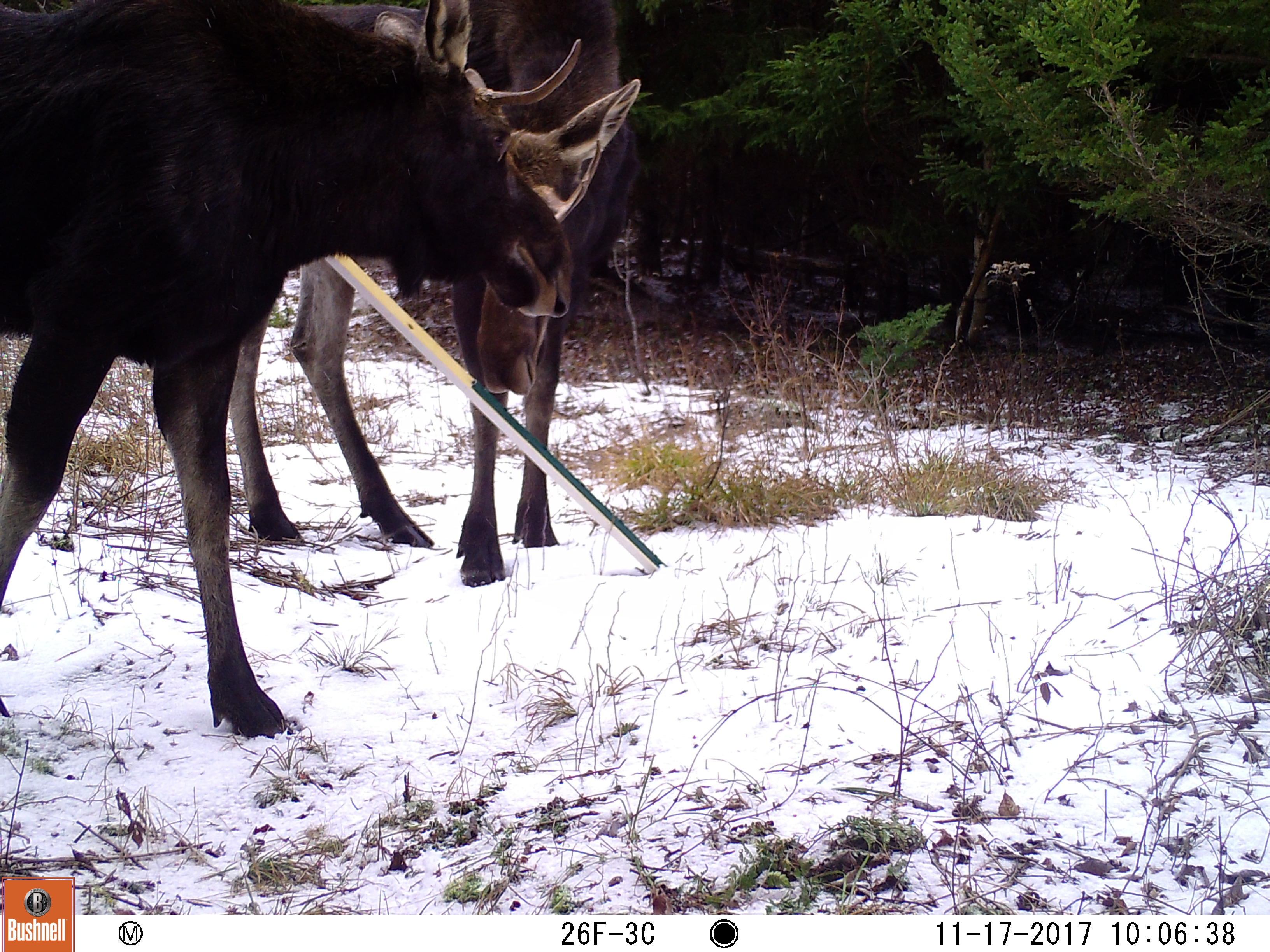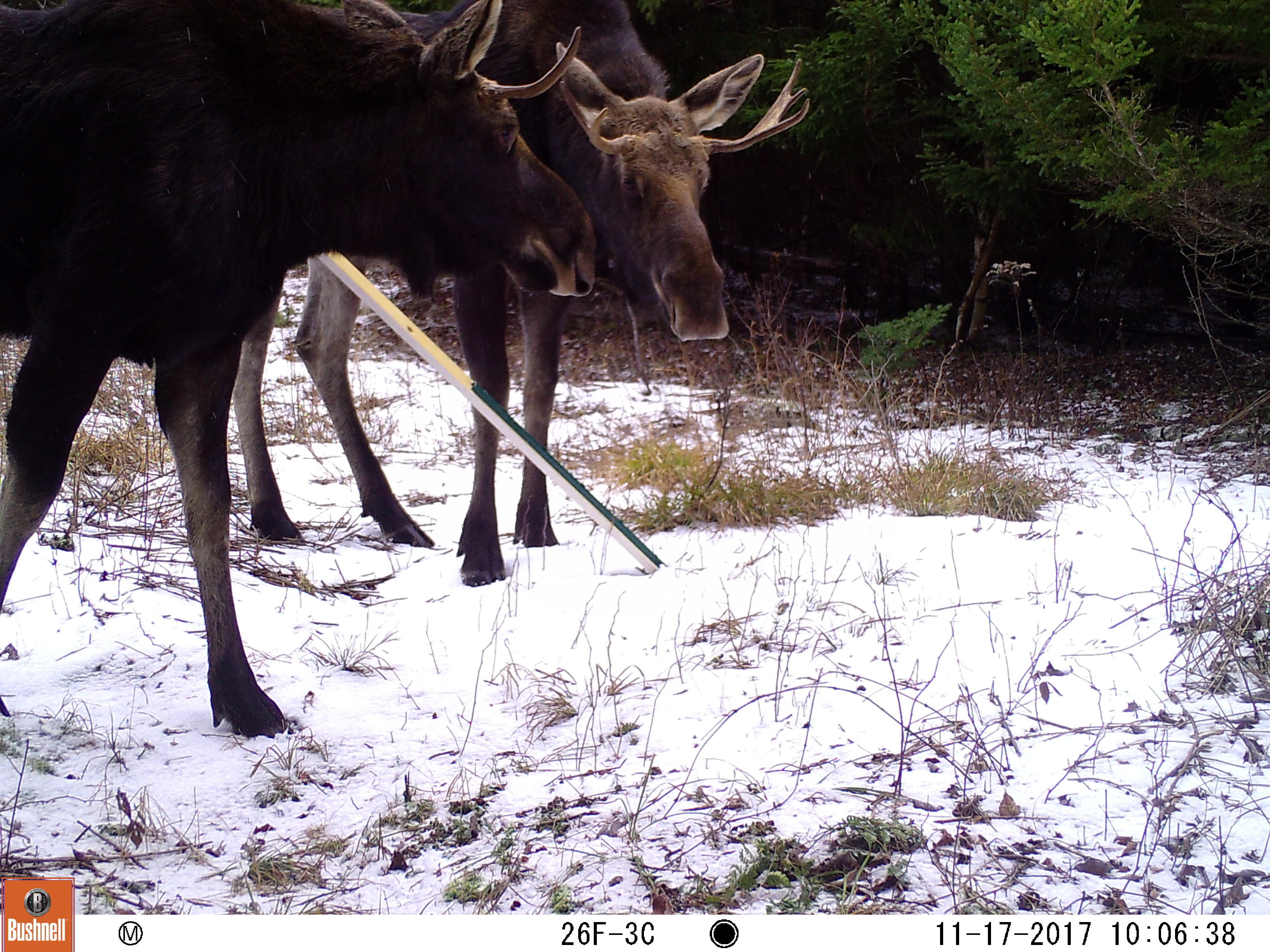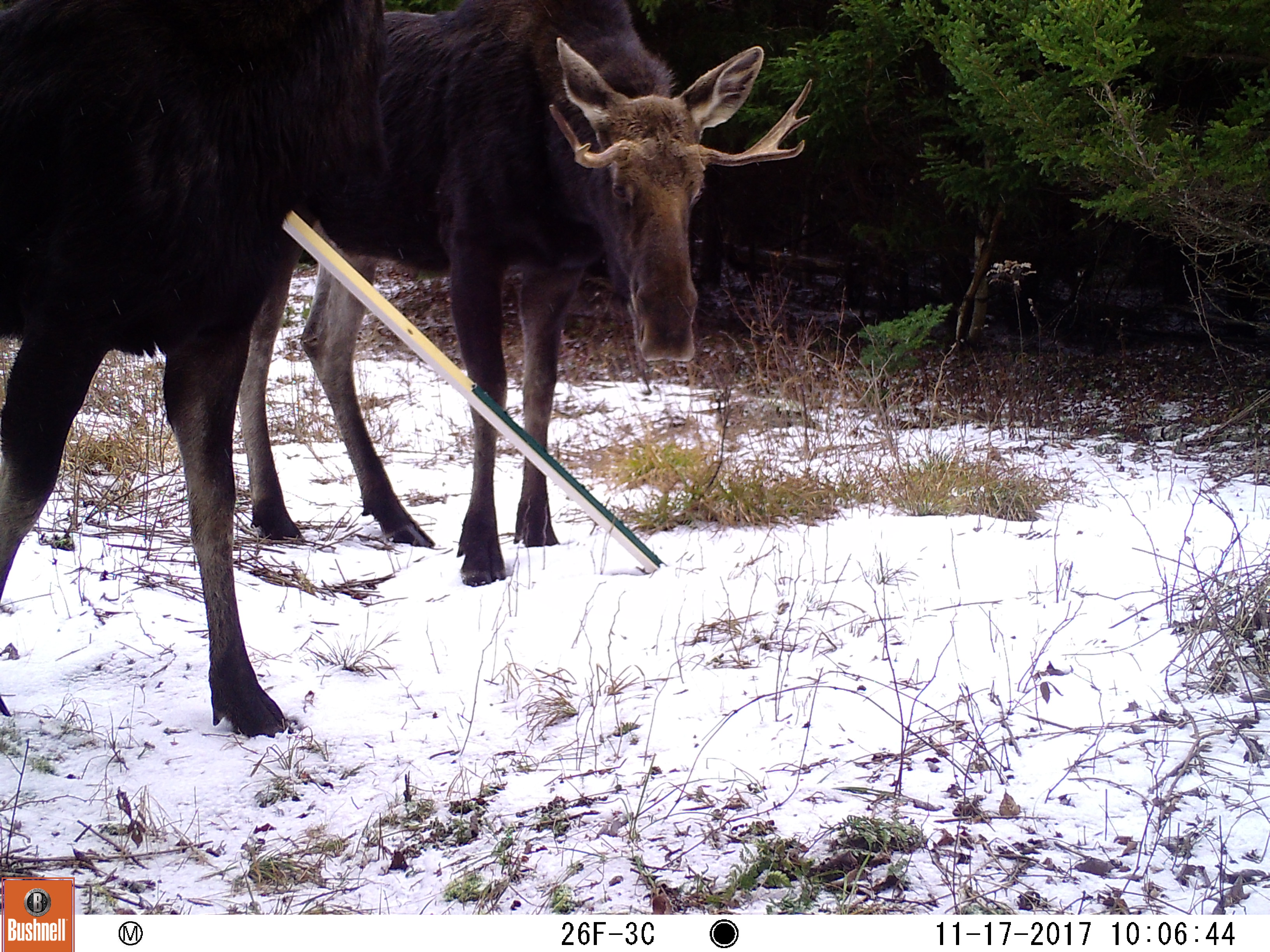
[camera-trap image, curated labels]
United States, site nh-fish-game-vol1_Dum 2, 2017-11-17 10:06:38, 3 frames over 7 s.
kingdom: Animalia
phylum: Chordata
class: Mammalia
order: Artiodactyla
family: Cervidae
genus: Alces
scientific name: Alces alces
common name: moose